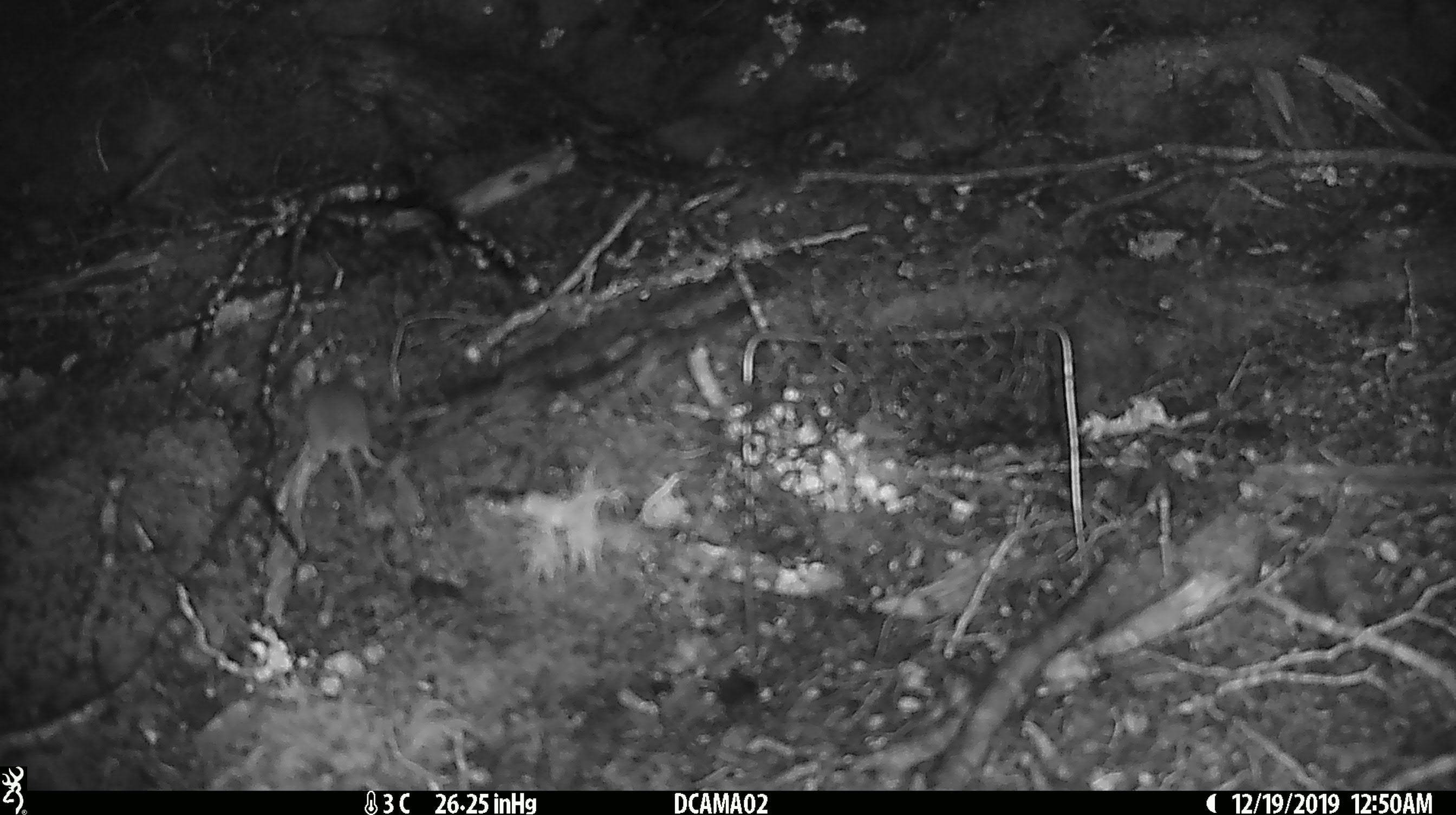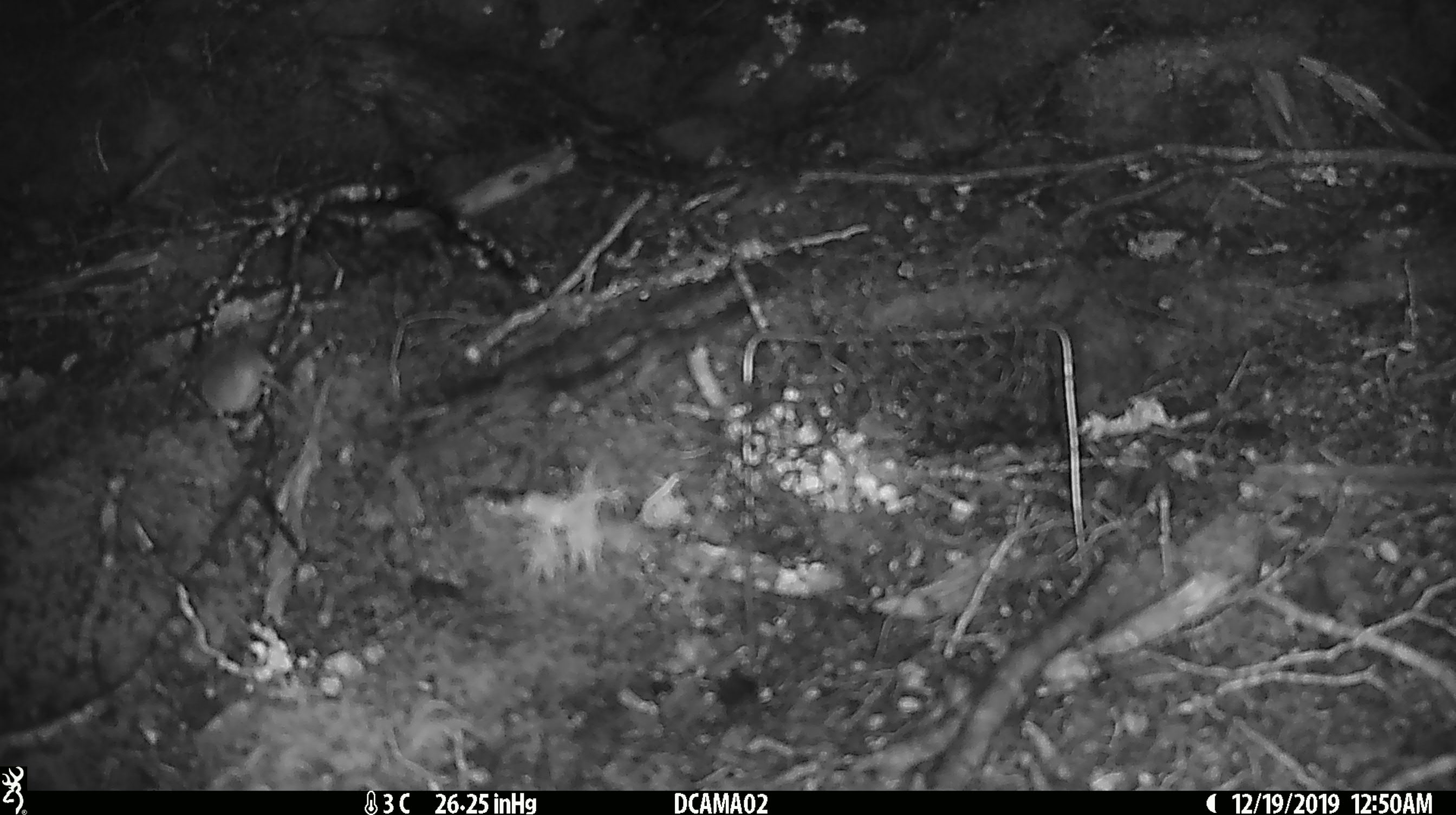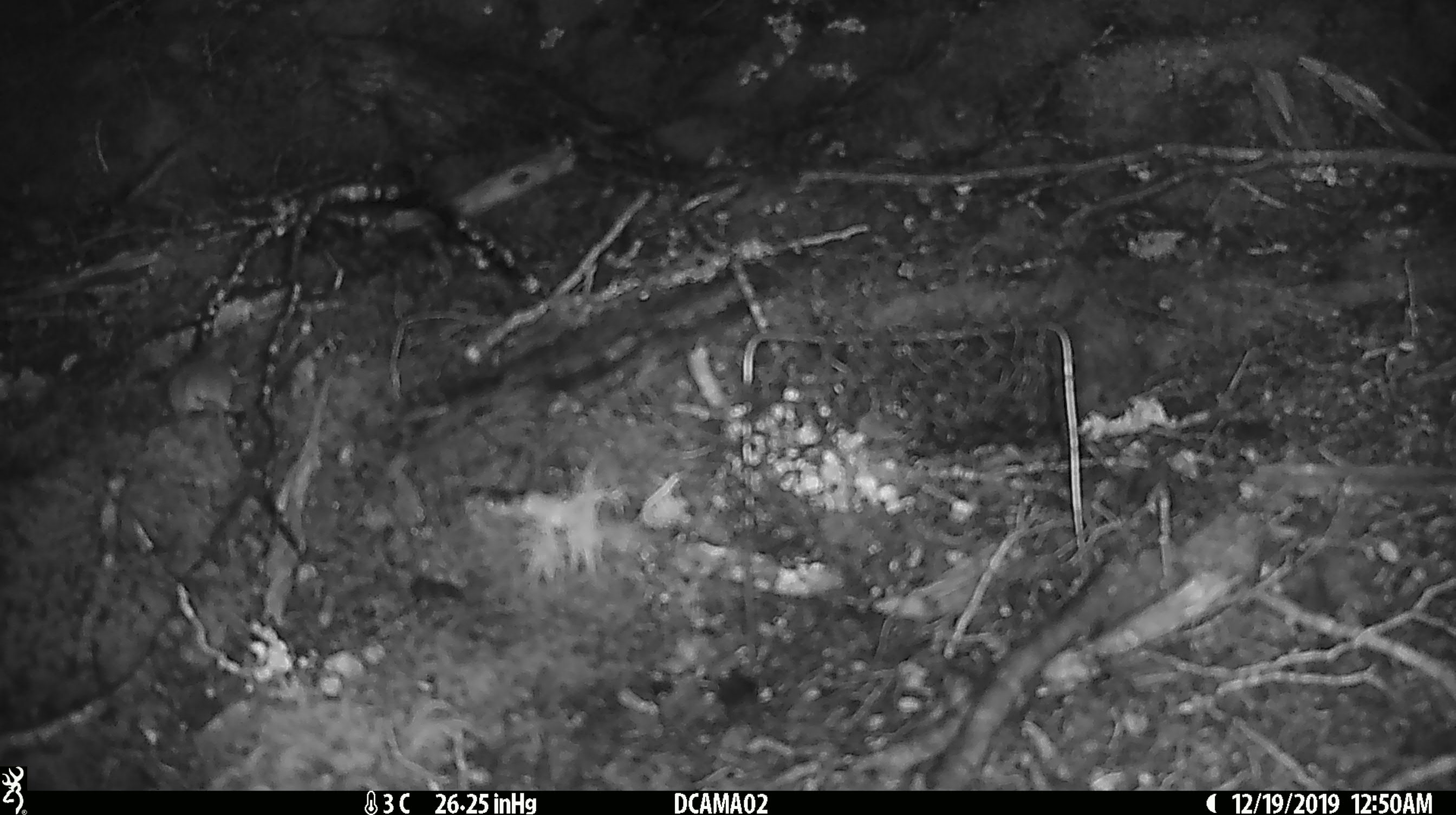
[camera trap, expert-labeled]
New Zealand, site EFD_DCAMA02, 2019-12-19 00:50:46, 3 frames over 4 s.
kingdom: Animalia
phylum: Chordata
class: Mammalia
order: Rodentia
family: Muridae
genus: Mus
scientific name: Mus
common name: mouse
Mouse (Mus).